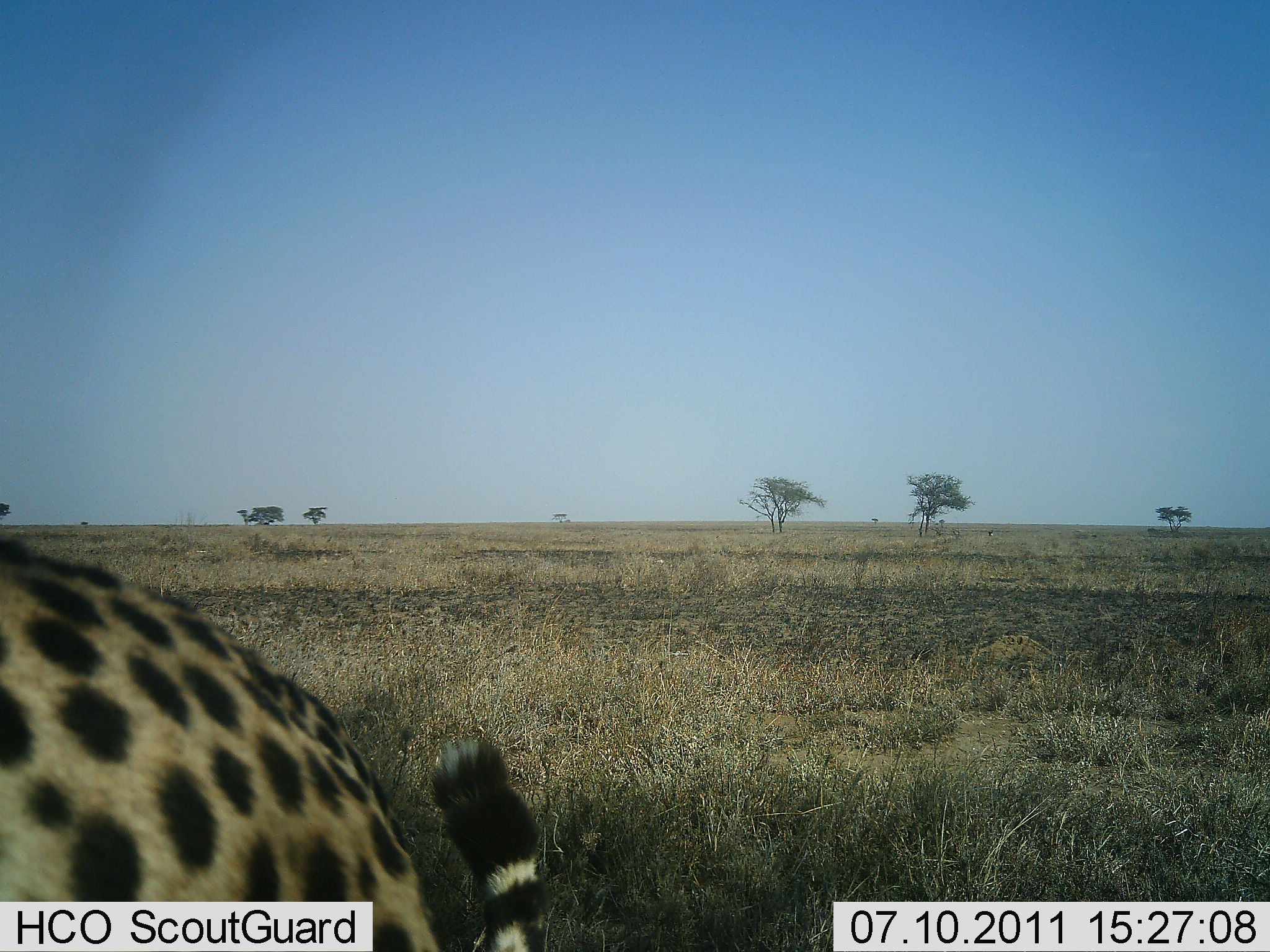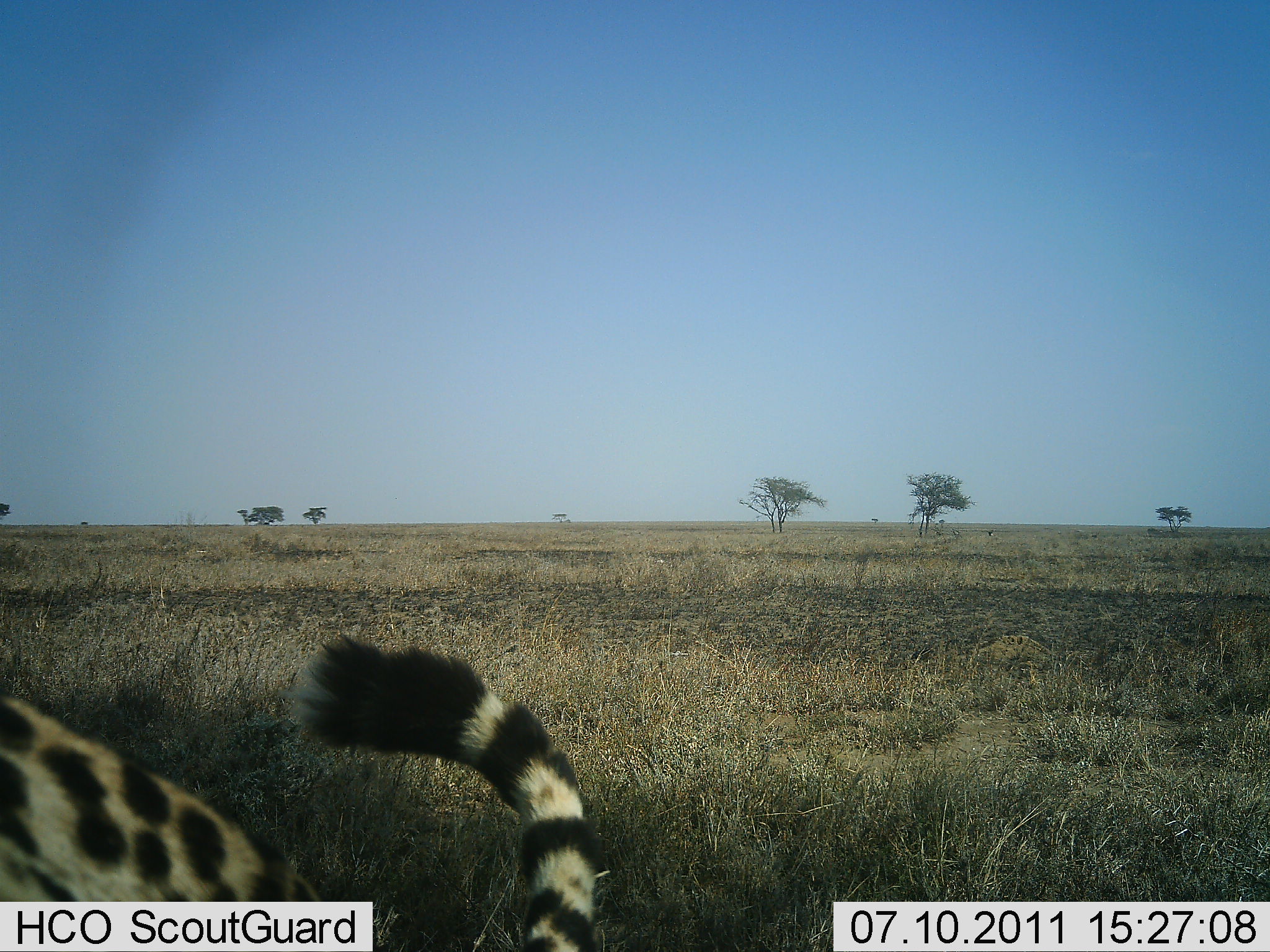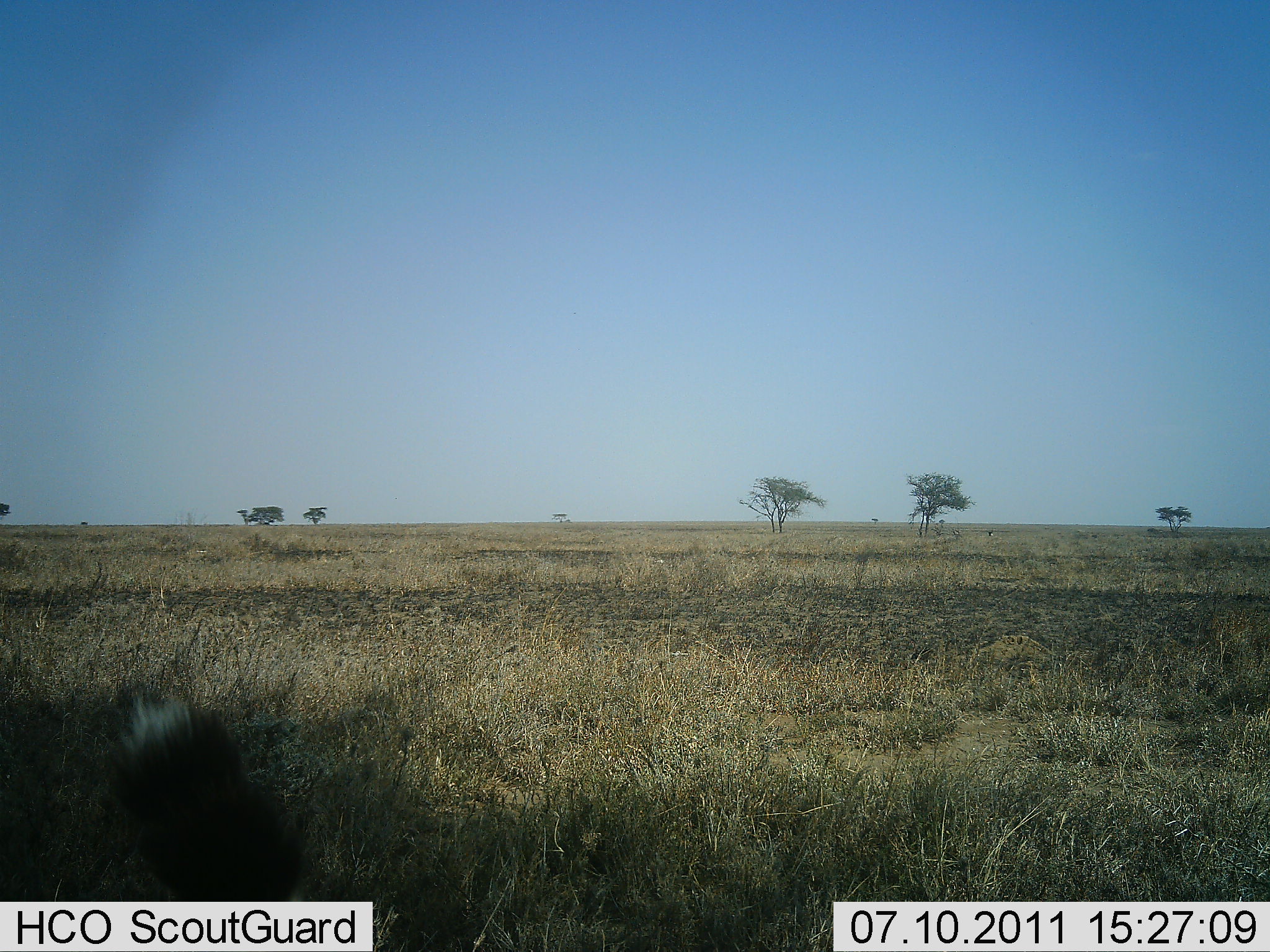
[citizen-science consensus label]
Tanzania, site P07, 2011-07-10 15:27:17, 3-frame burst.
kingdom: Animalia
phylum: Chordata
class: Mammalia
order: Carnivora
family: Felidae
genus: Acinonyx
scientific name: Acinonyx jubatus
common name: cheetah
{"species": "cheetah (Acinonyx jubatus)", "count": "1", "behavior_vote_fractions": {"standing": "40%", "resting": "0%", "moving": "60%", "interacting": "0%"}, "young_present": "0%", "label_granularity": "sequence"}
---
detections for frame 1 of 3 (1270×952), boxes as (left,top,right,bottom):
animal: (0,532,552,952)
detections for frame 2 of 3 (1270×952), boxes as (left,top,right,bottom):
animal: (0,635,596,952)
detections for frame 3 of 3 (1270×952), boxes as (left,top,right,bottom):
animal: (105,687,306,902)